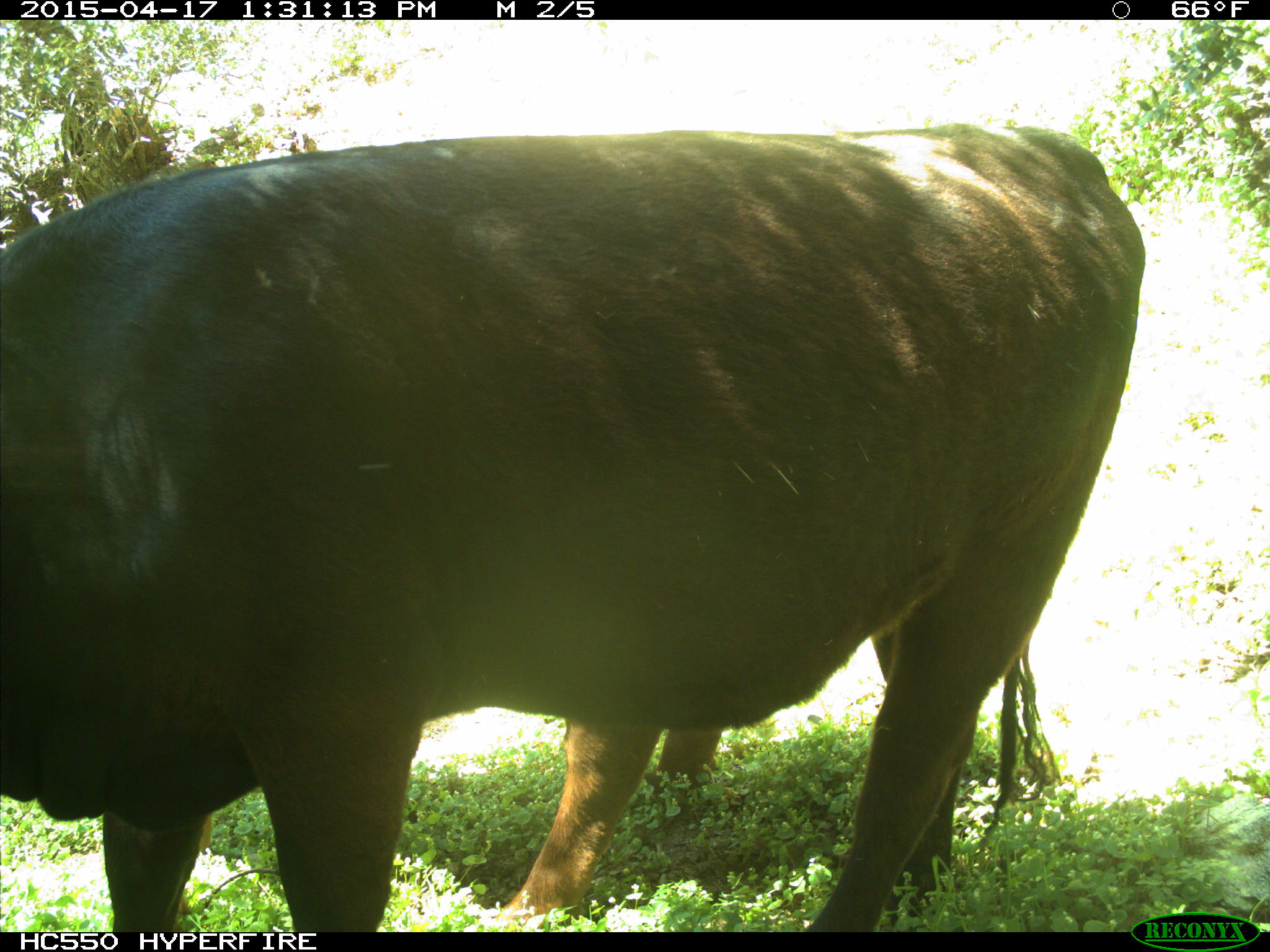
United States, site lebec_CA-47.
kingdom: Animalia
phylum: Chordata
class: Mammalia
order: Artiodactyla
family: Bovidae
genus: Bos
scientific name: Bos taurus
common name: domestic cow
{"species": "Bos taurus (domestic cow)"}